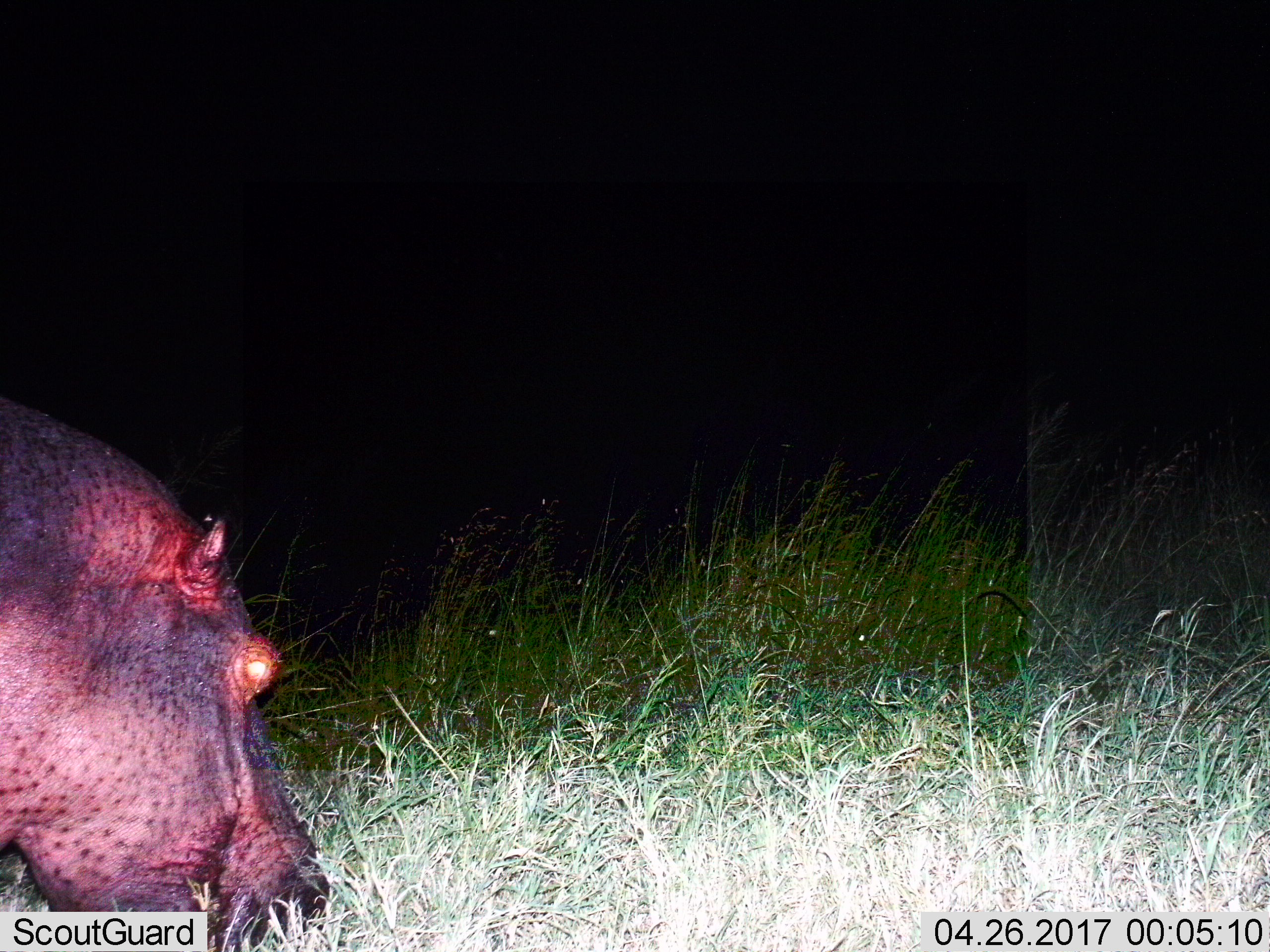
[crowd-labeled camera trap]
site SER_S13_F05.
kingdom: Animalia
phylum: Chordata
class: Mammalia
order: Artiodactyla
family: Hippopotamidae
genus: Hippopotamus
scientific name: Hippopotamus amphibius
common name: hippopotamus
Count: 1.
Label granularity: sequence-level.